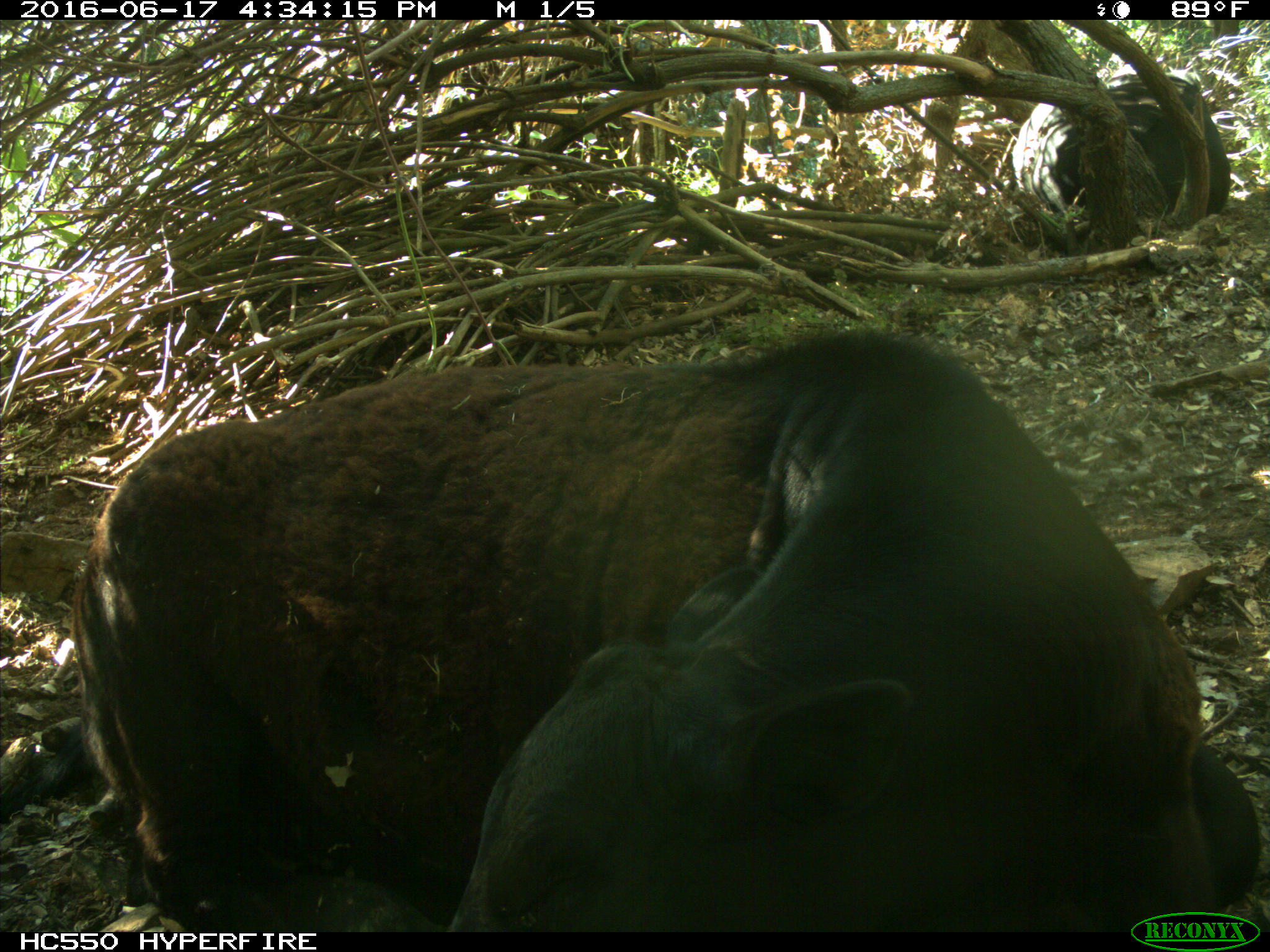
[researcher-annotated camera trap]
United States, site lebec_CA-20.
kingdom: Animalia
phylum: Chordata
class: Mammalia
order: Artiodactyla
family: Bovidae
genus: Bos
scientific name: Bos taurus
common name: domestic cow